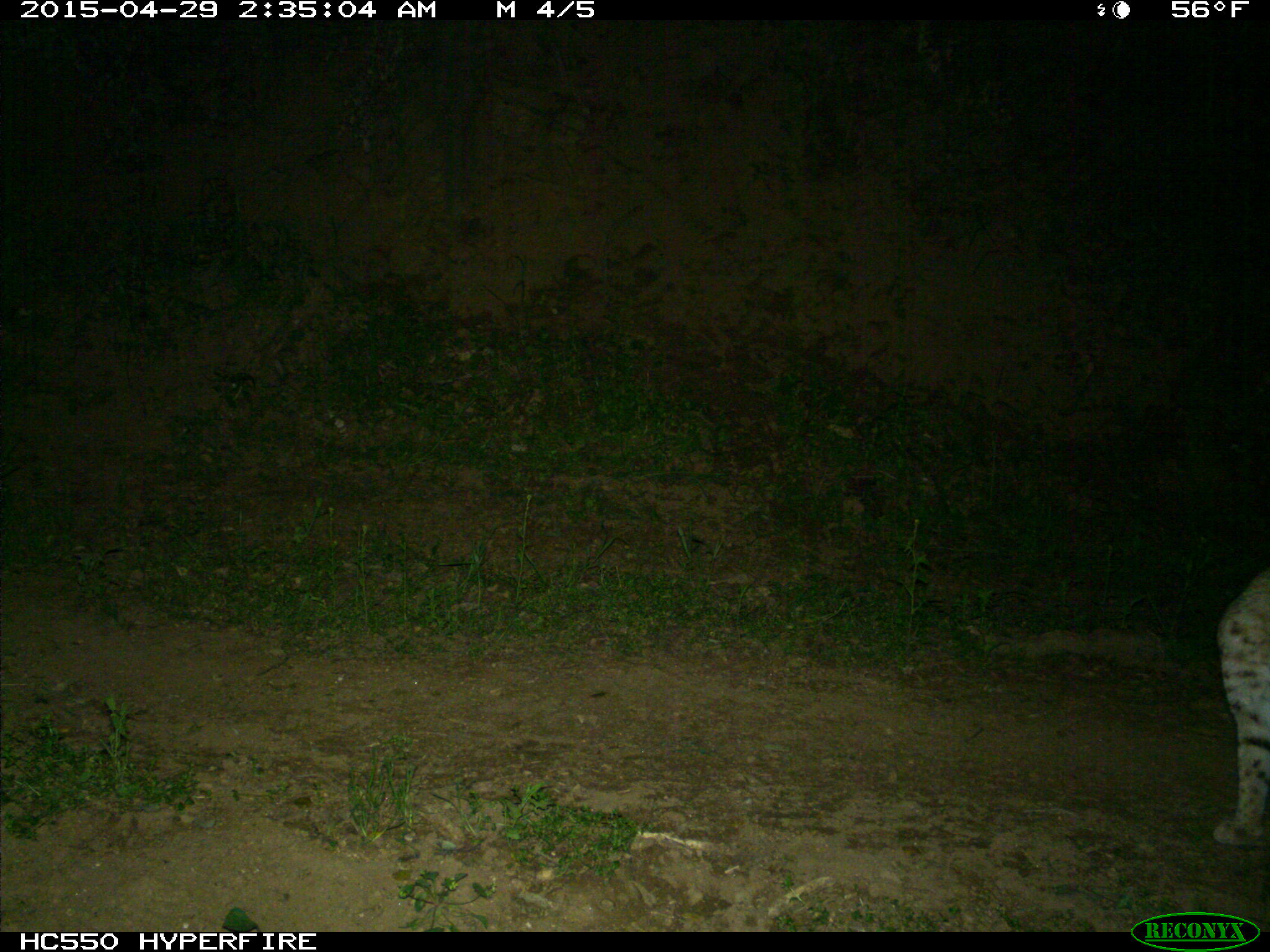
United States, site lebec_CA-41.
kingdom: Animalia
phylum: Chordata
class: Mammalia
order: Carnivora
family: Felidae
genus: Lynx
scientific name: Lynx rufus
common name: bobcat